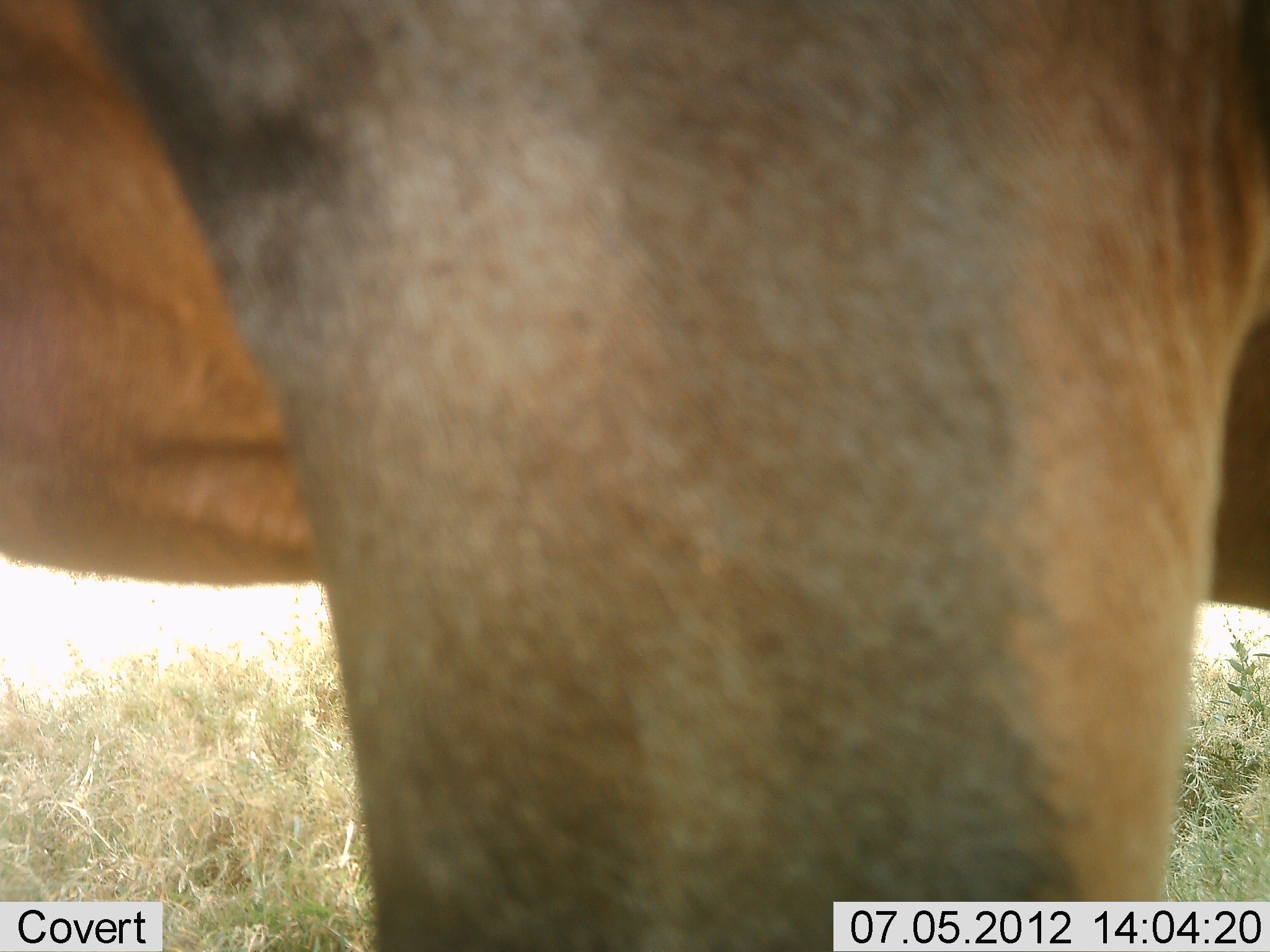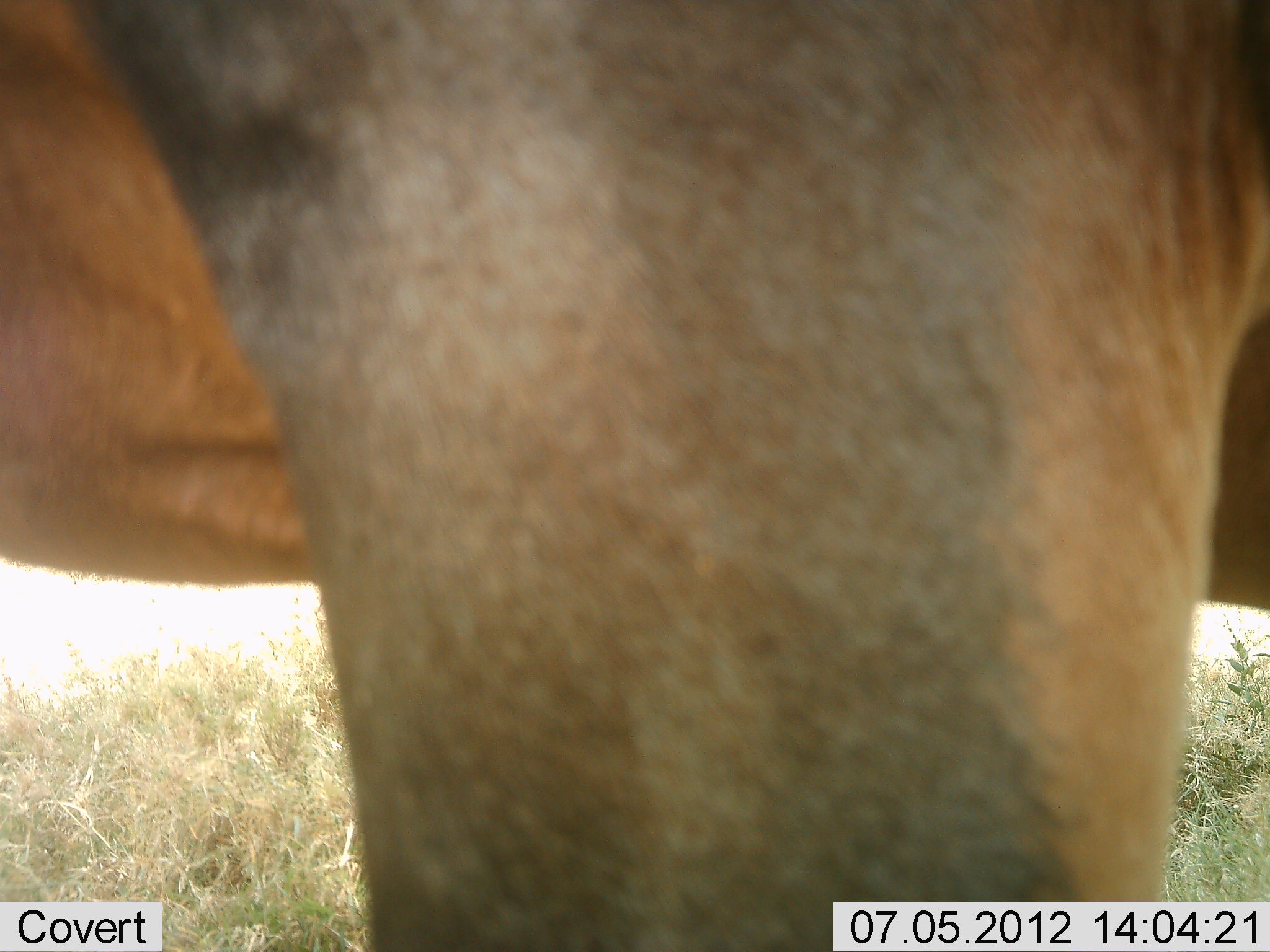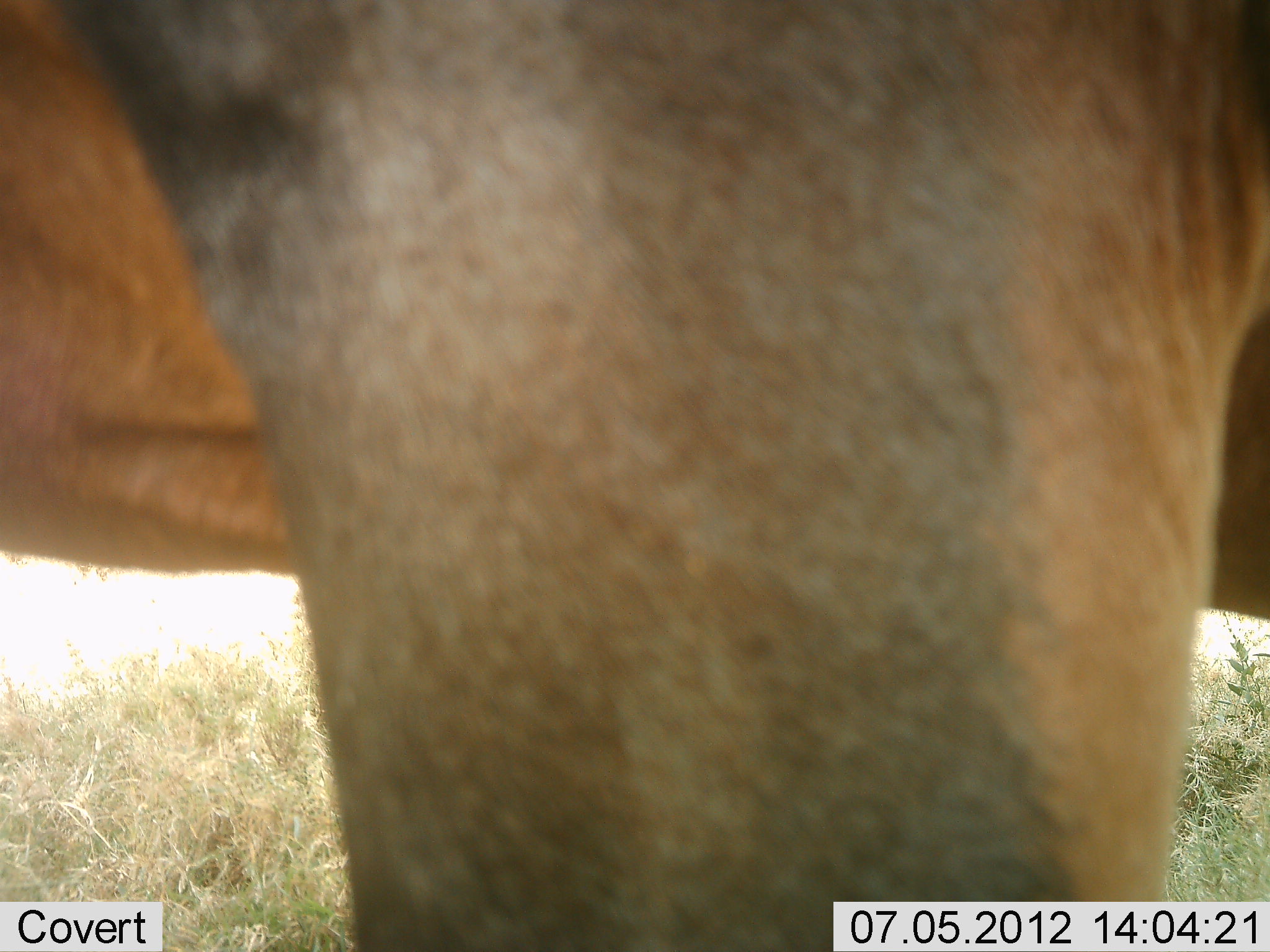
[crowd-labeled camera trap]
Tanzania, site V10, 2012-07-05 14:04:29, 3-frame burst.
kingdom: Animalia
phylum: Chordata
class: Mammalia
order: Artiodactyla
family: Bovidae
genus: Alcelaphus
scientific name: Alcelaphus buselaphus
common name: hartebeest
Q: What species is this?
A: Hartebeest (Alcelaphus buselaphus).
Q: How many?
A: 1.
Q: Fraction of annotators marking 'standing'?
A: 100%.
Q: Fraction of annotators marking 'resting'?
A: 0%.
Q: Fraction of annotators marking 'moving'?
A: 0%.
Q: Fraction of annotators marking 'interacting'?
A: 0%.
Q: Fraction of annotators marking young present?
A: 0%.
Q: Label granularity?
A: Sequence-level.